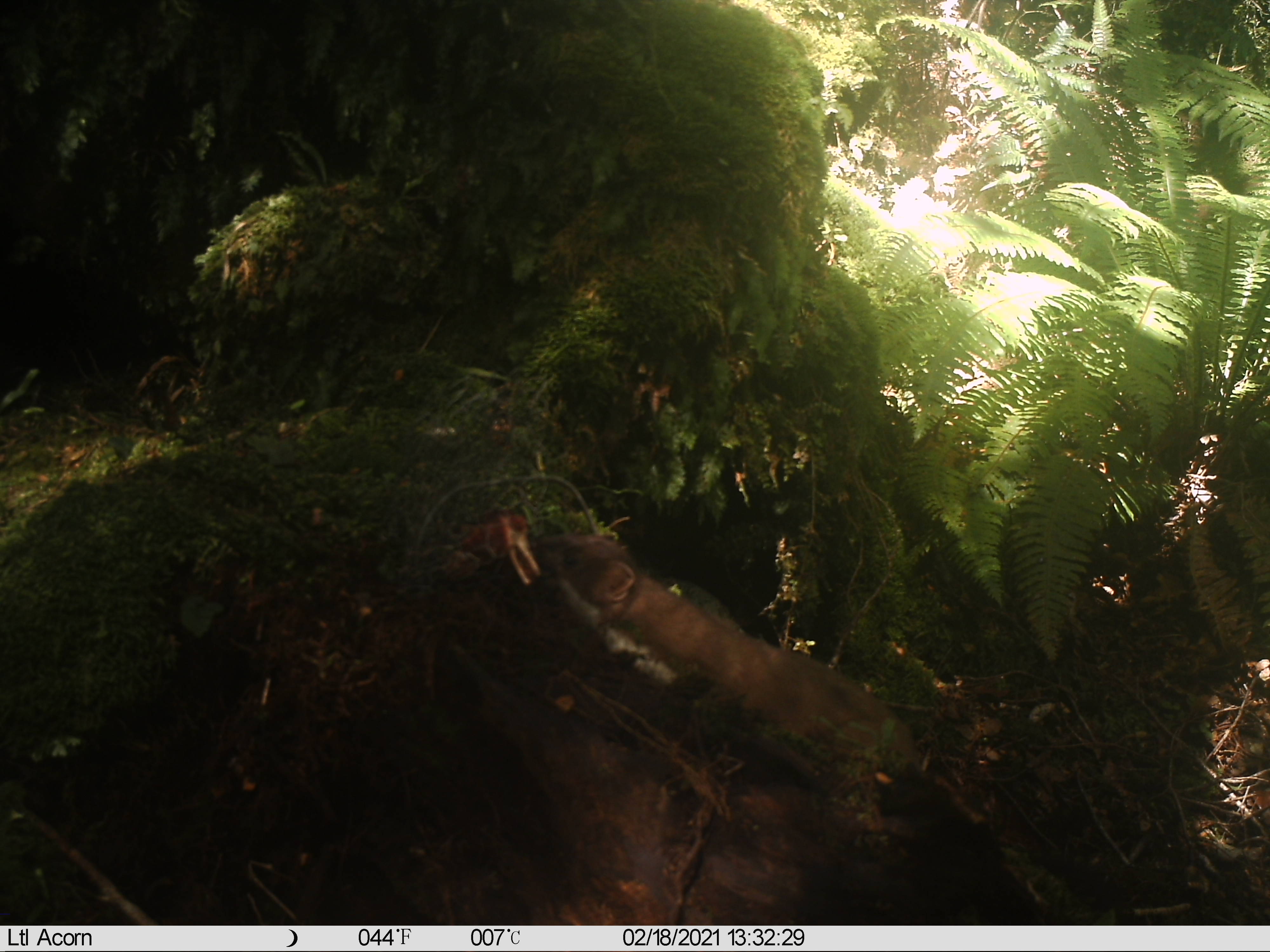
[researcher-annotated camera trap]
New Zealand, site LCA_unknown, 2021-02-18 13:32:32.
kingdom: Animalia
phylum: Chordata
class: Mammalia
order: Carnivora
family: Mustelidae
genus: Mustela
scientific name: Mustela erminea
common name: stoat